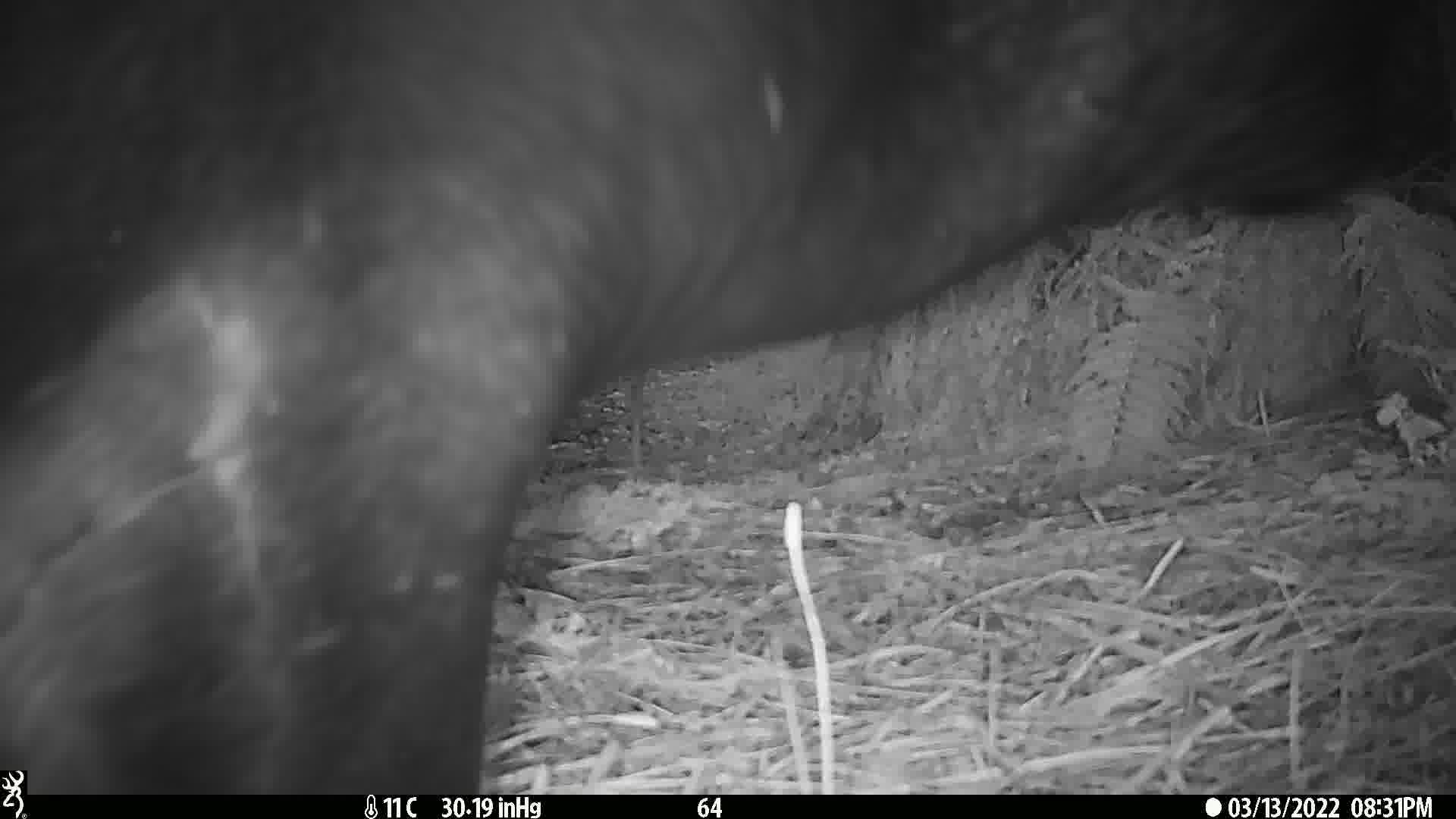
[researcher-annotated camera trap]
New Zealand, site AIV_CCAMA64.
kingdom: Animalia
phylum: Chordata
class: Mammalia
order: Carnivora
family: Otariidae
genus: Phocarctos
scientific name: Phocarctos hookeri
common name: new zealand sea lion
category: sealion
Sealion (new zealand sea lion) (Phocarctos hookeri).